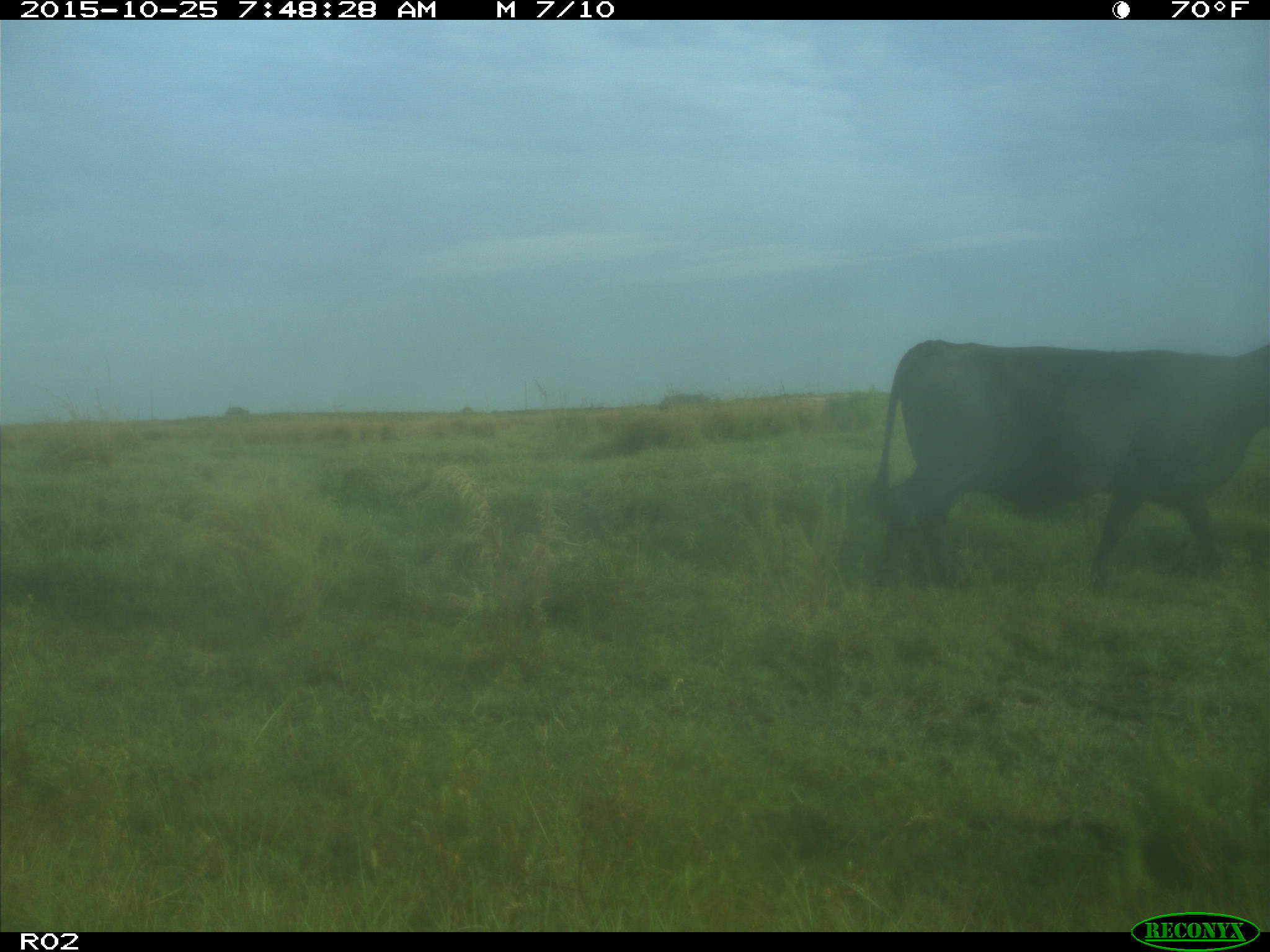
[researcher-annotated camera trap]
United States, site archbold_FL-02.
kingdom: Animalia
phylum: Chordata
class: Mammalia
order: Artiodactyla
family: Bovidae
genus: Bos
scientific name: Bos taurus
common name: domestic cow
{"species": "Bos taurus (domestic cow)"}